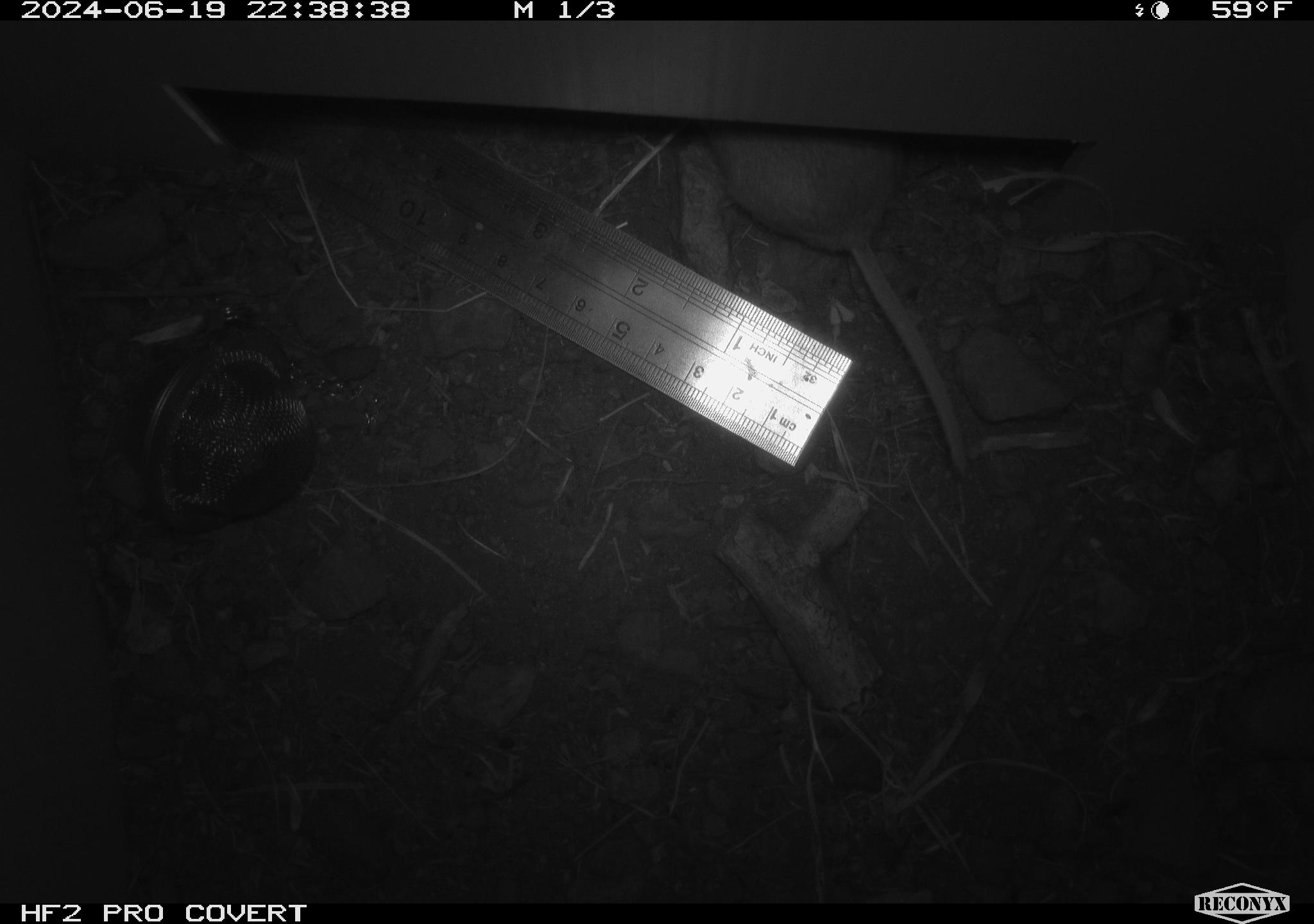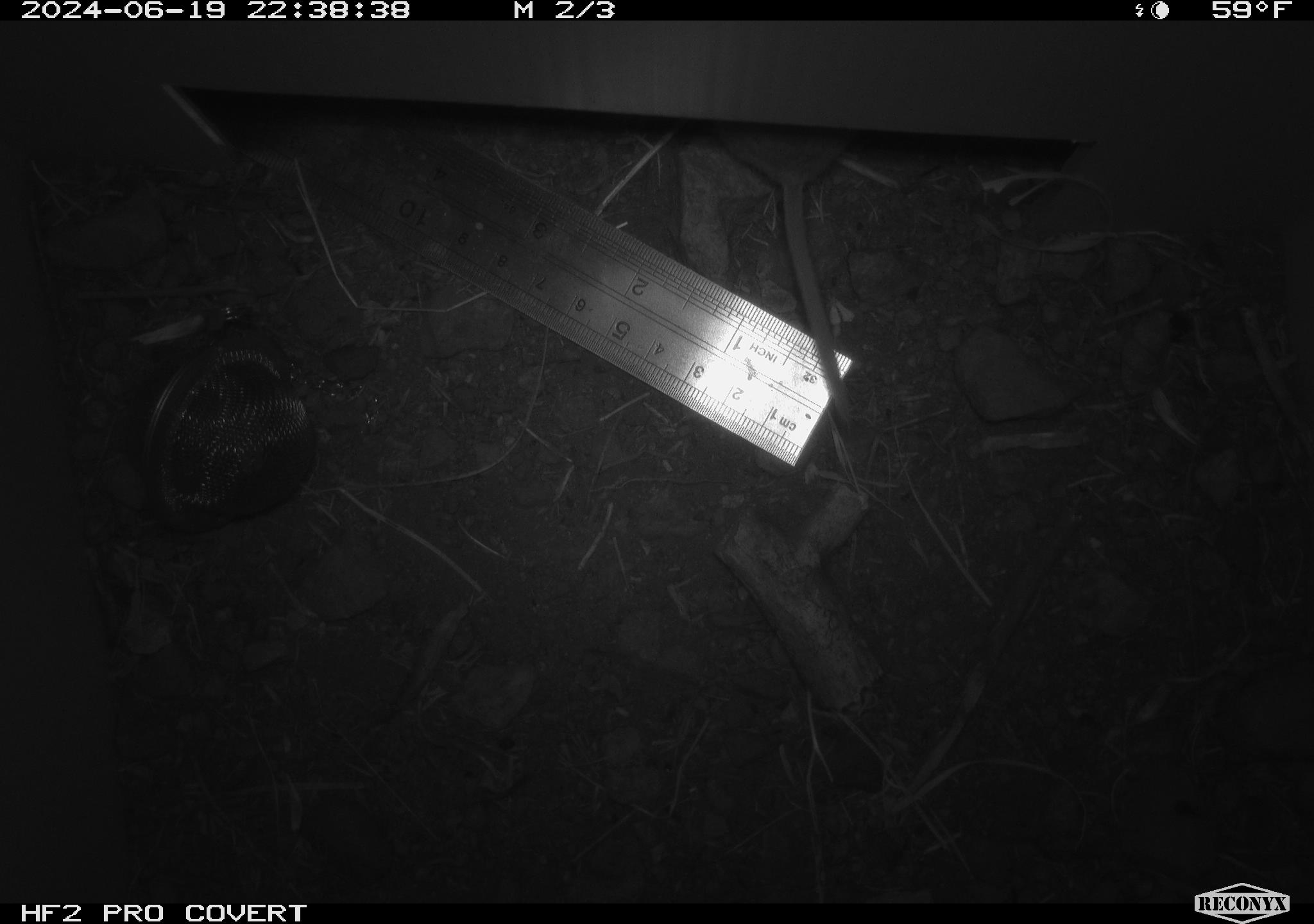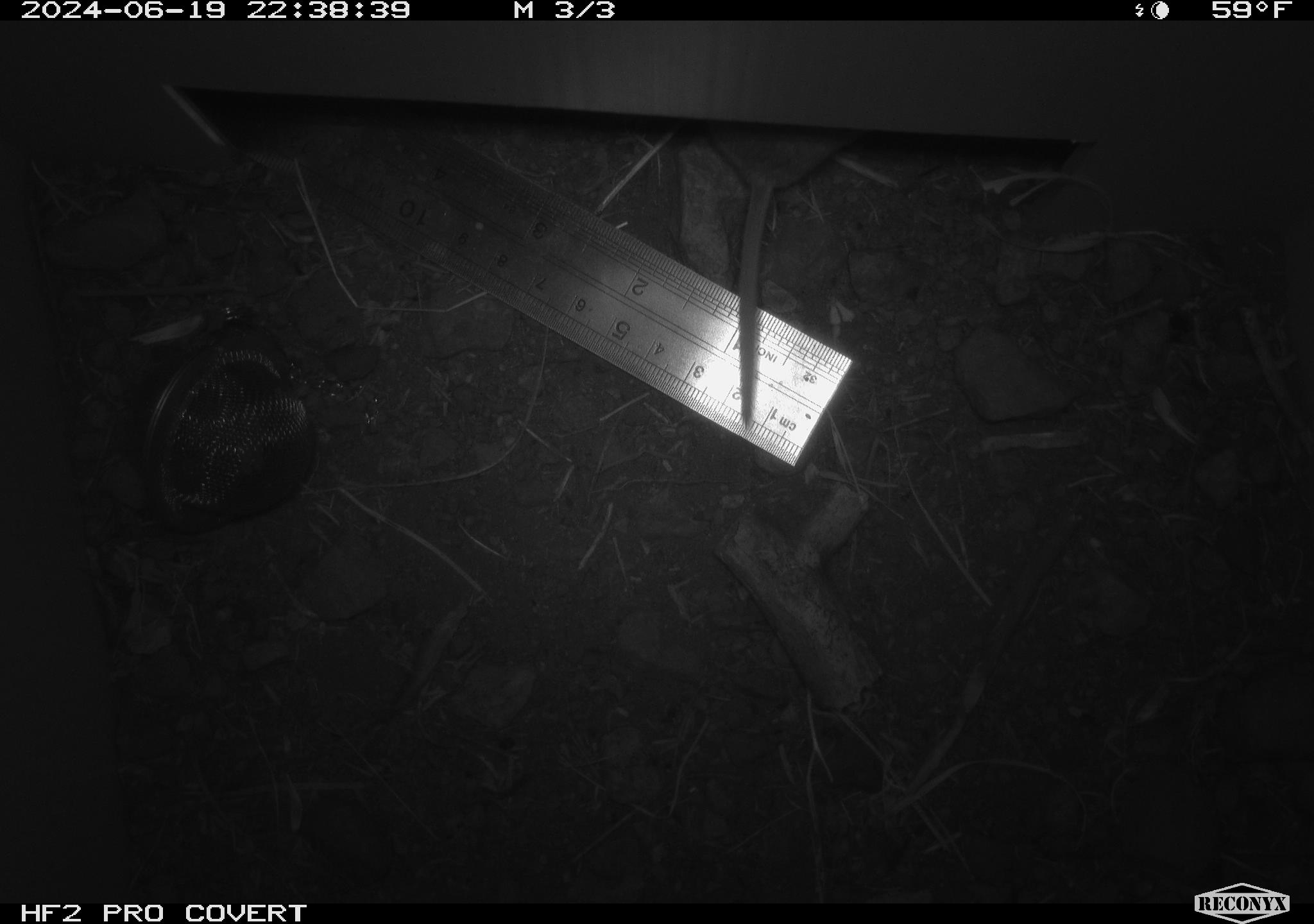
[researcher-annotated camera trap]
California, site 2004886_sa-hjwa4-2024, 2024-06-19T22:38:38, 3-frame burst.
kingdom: Animalia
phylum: Chordata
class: Mammalia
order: Rodentia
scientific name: Rodentia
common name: rodent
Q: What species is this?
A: Rodent (Rodentia).